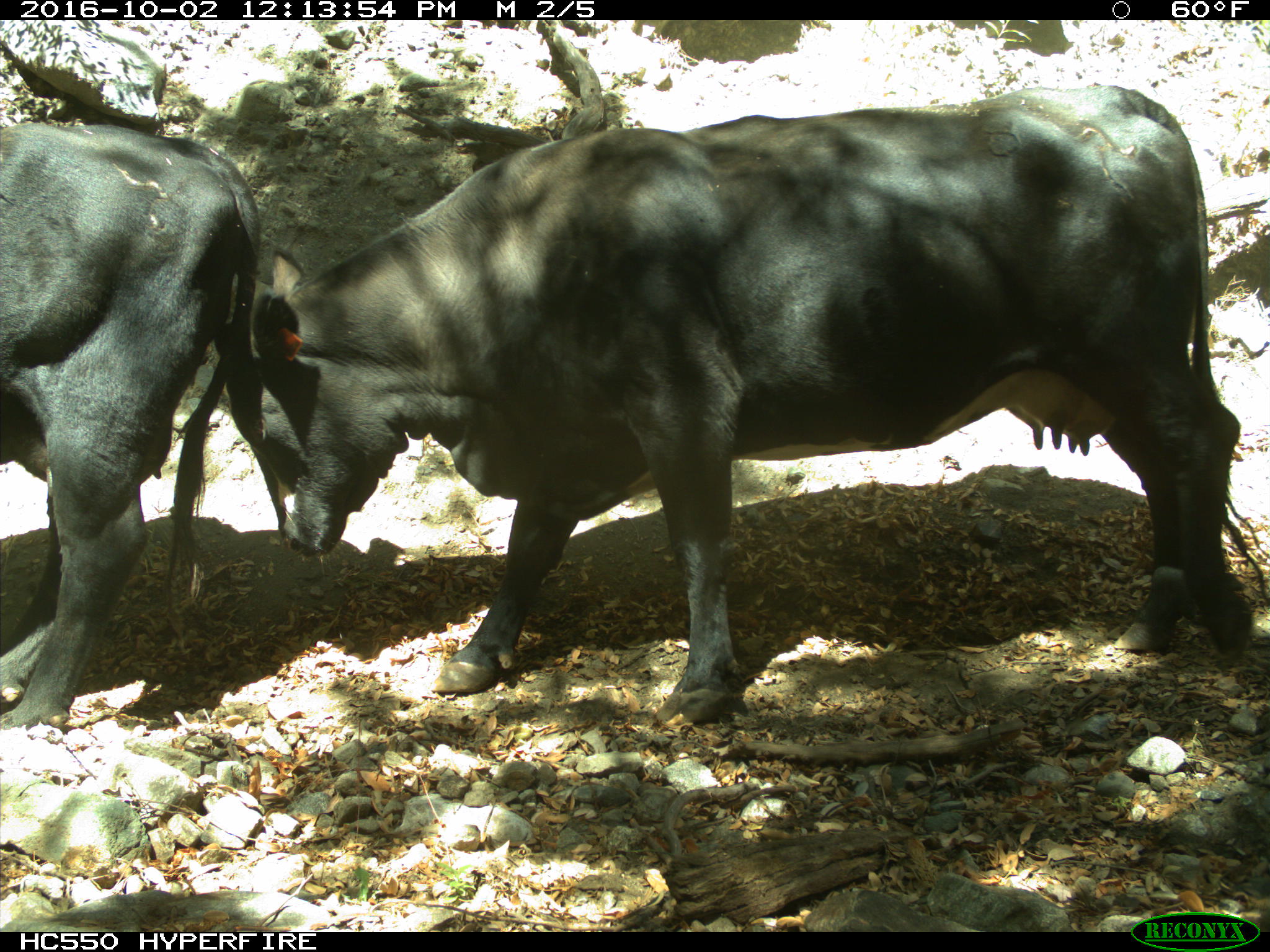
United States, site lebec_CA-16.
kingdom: Animalia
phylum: Chordata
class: Mammalia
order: Artiodactyla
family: Bovidae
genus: Bos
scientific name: Bos taurus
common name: domestic cow